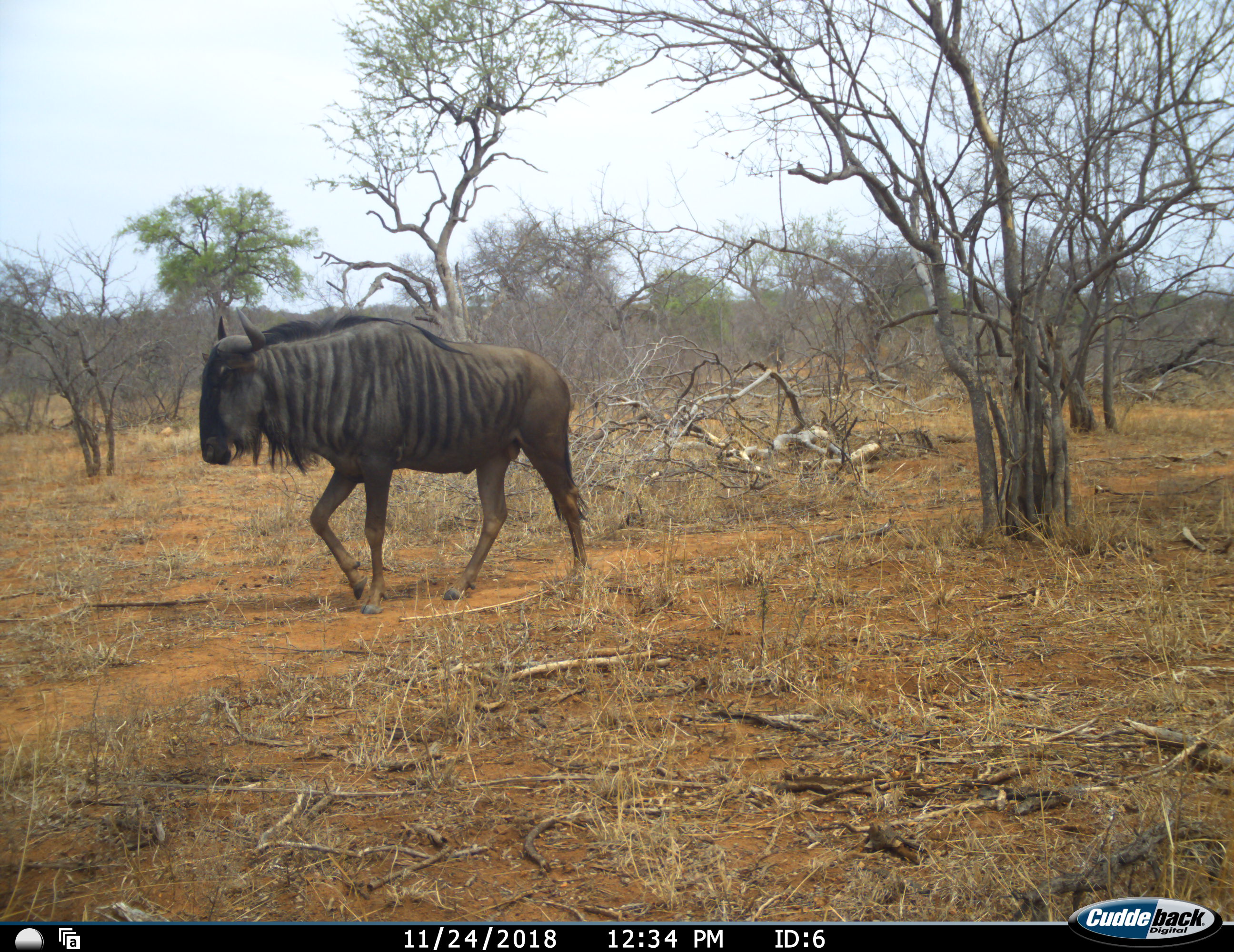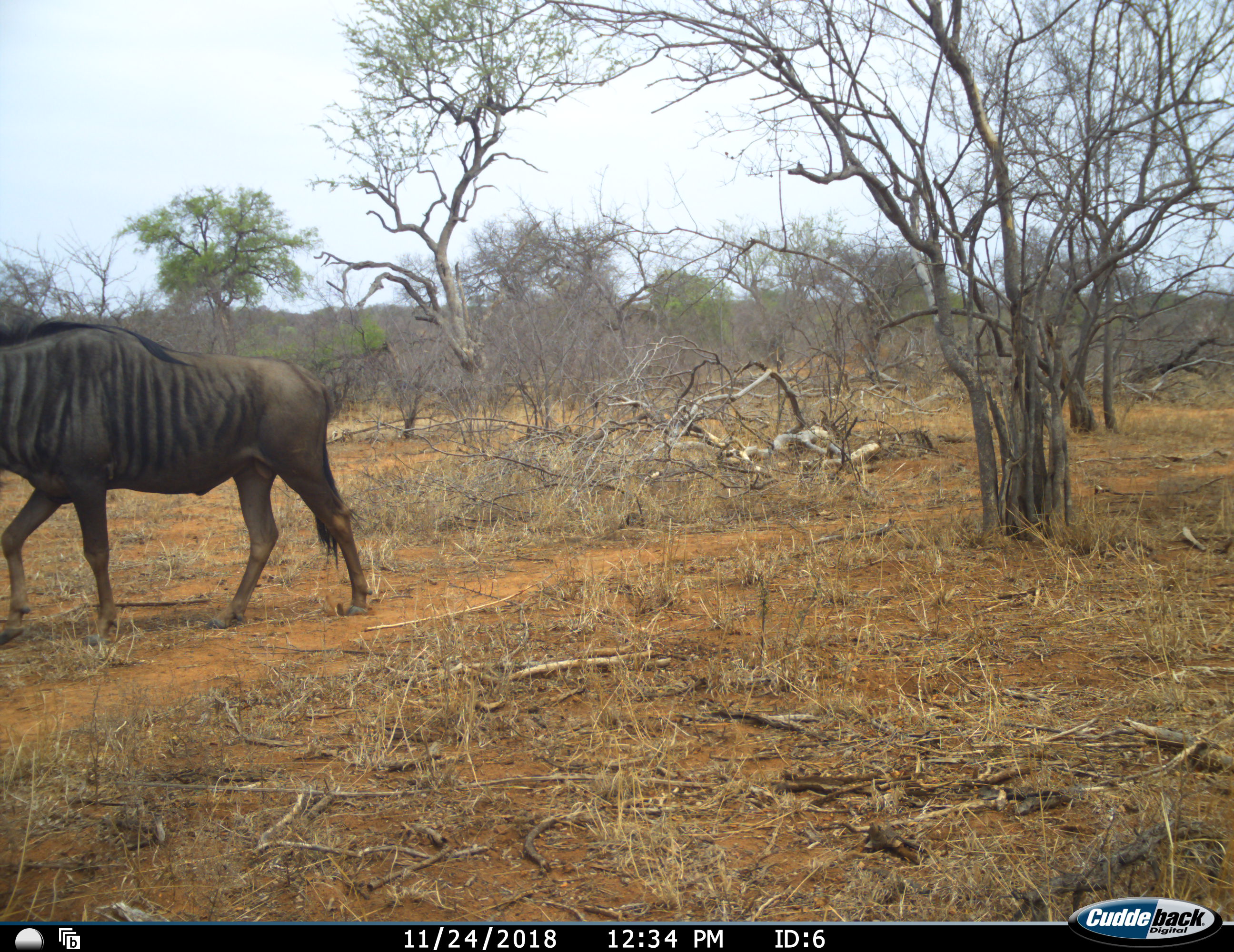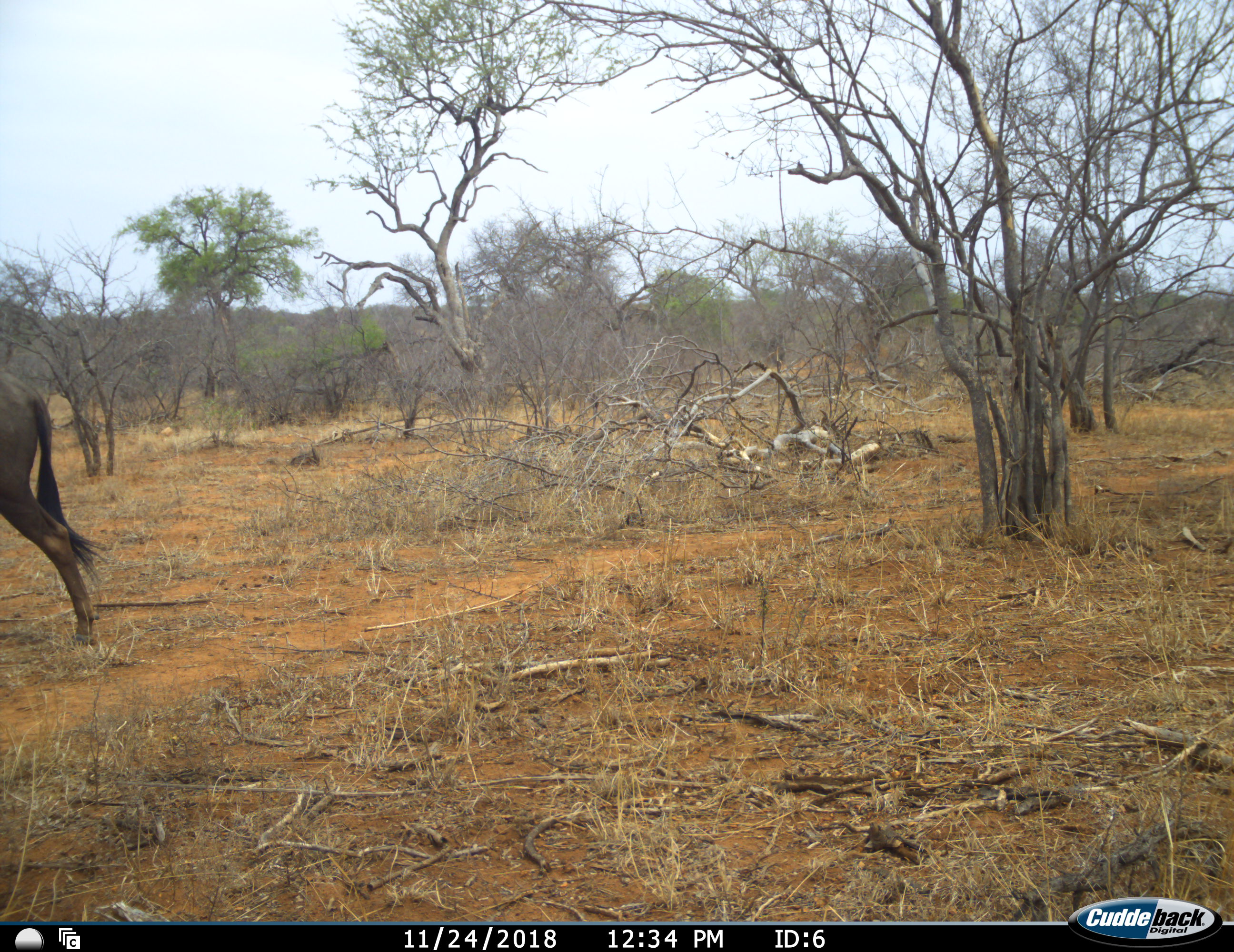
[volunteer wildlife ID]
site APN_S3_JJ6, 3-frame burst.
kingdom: Animalia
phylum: Chordata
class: Mammalia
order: Artiodactyla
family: Bovidae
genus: Connochaetes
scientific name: Connochaetes taurinus taurinus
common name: blue wildebeest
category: wildebeestblue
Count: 1.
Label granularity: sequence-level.